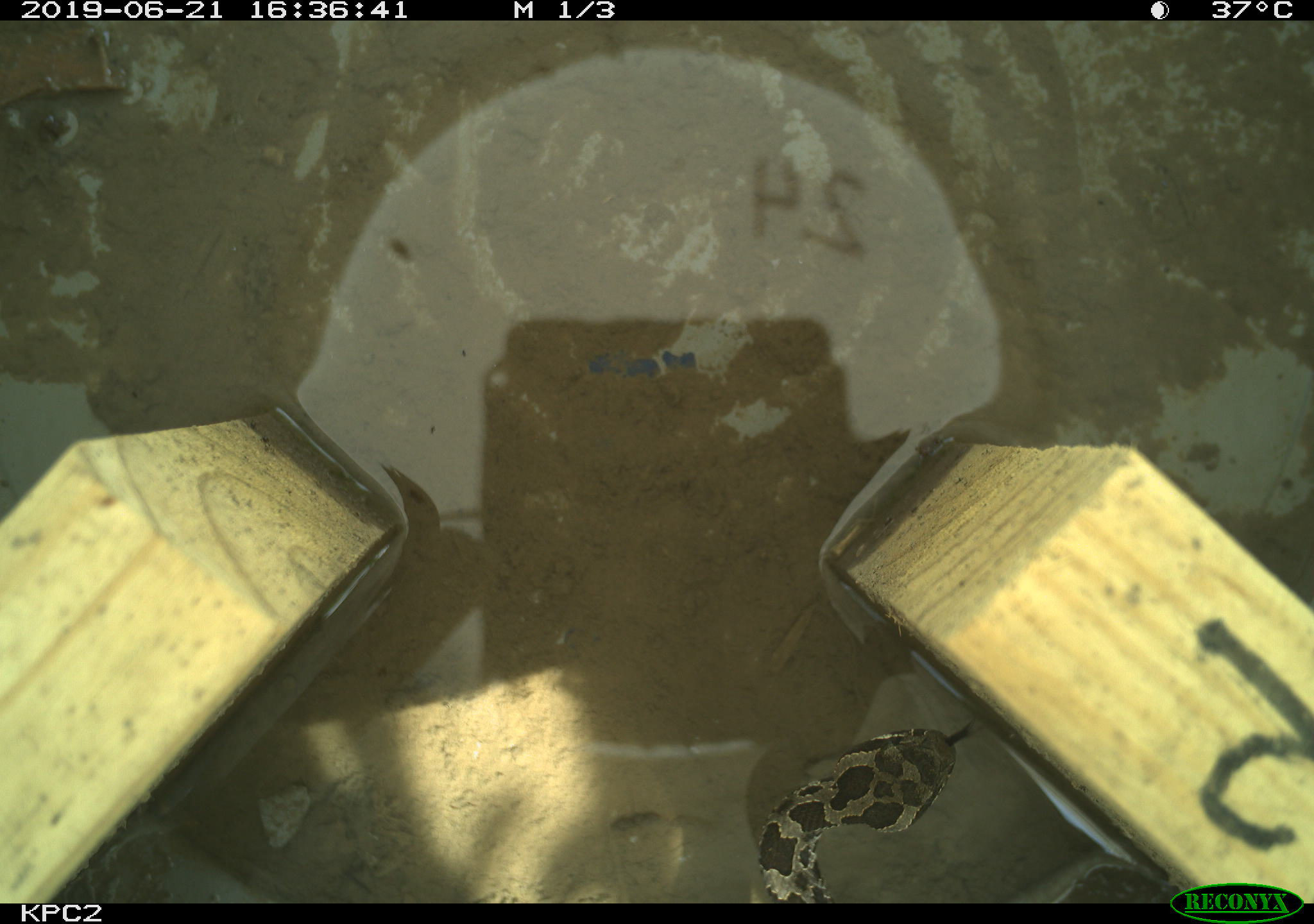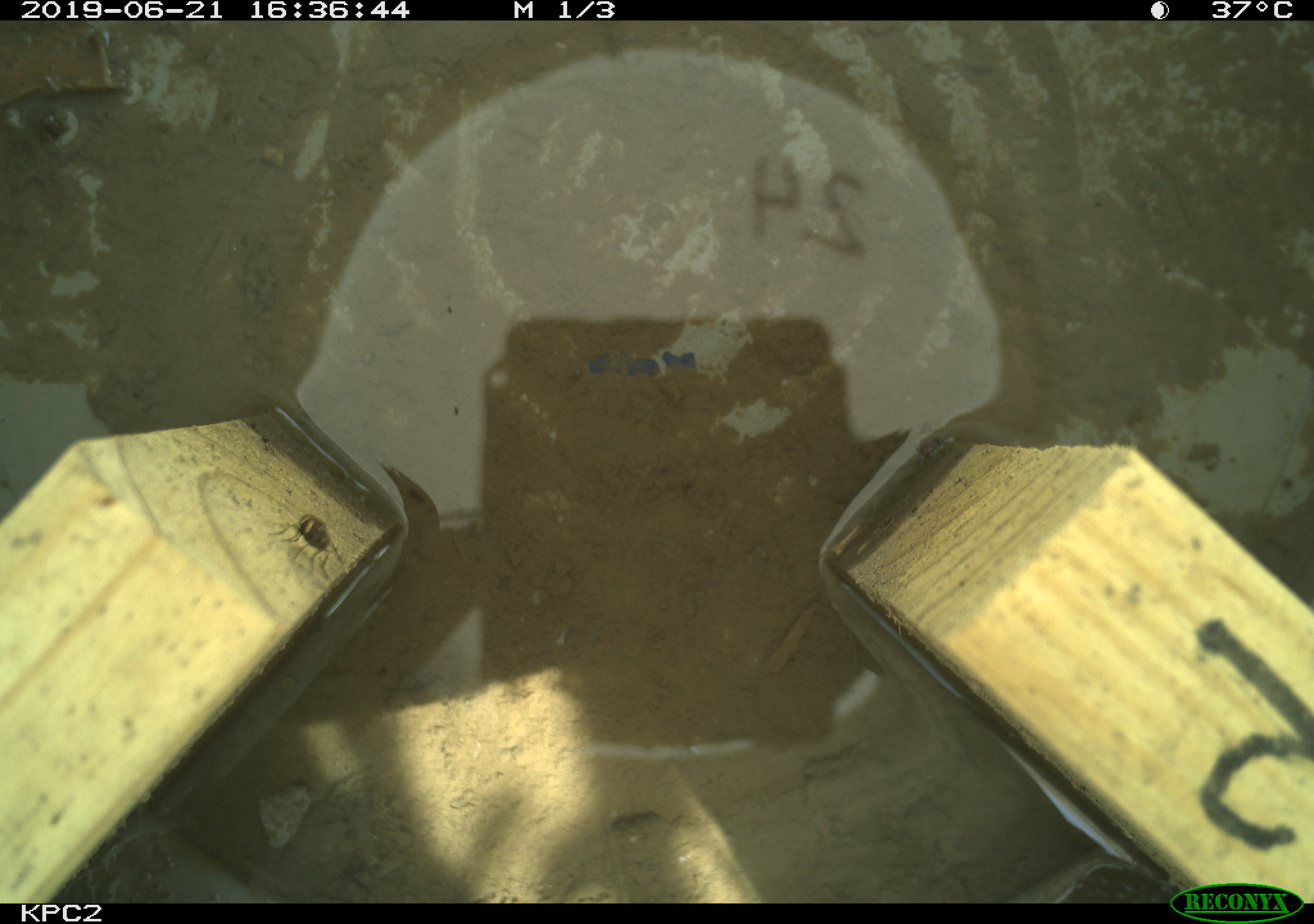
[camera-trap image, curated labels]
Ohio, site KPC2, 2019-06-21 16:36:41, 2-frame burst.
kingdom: Animalia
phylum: Chordata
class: Reptilia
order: Squamata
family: Viperidae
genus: Sistrurus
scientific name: Sistrurus catenatus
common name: eastern massasauga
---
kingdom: Animalia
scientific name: Animalia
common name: animal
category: invertebrate